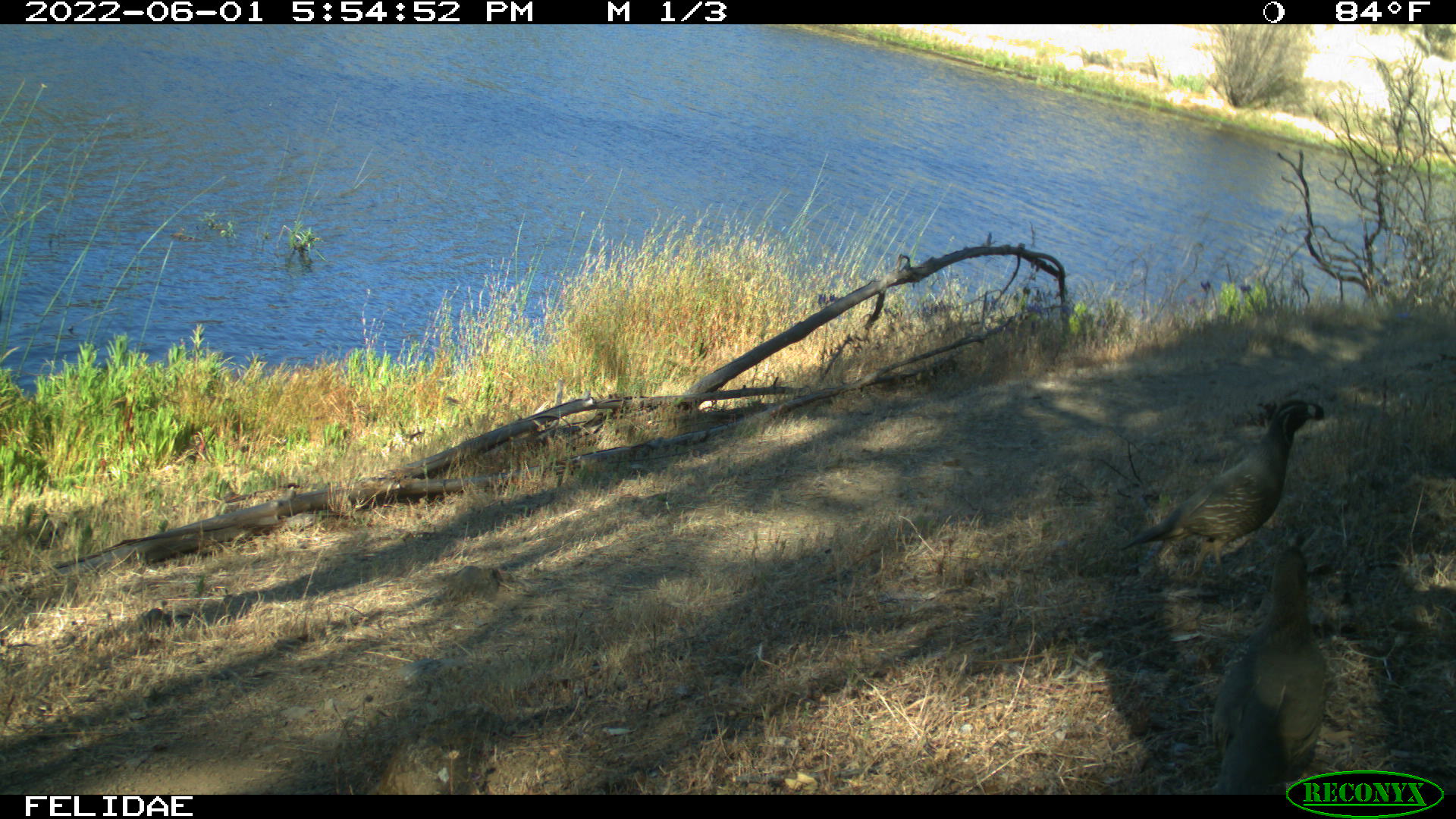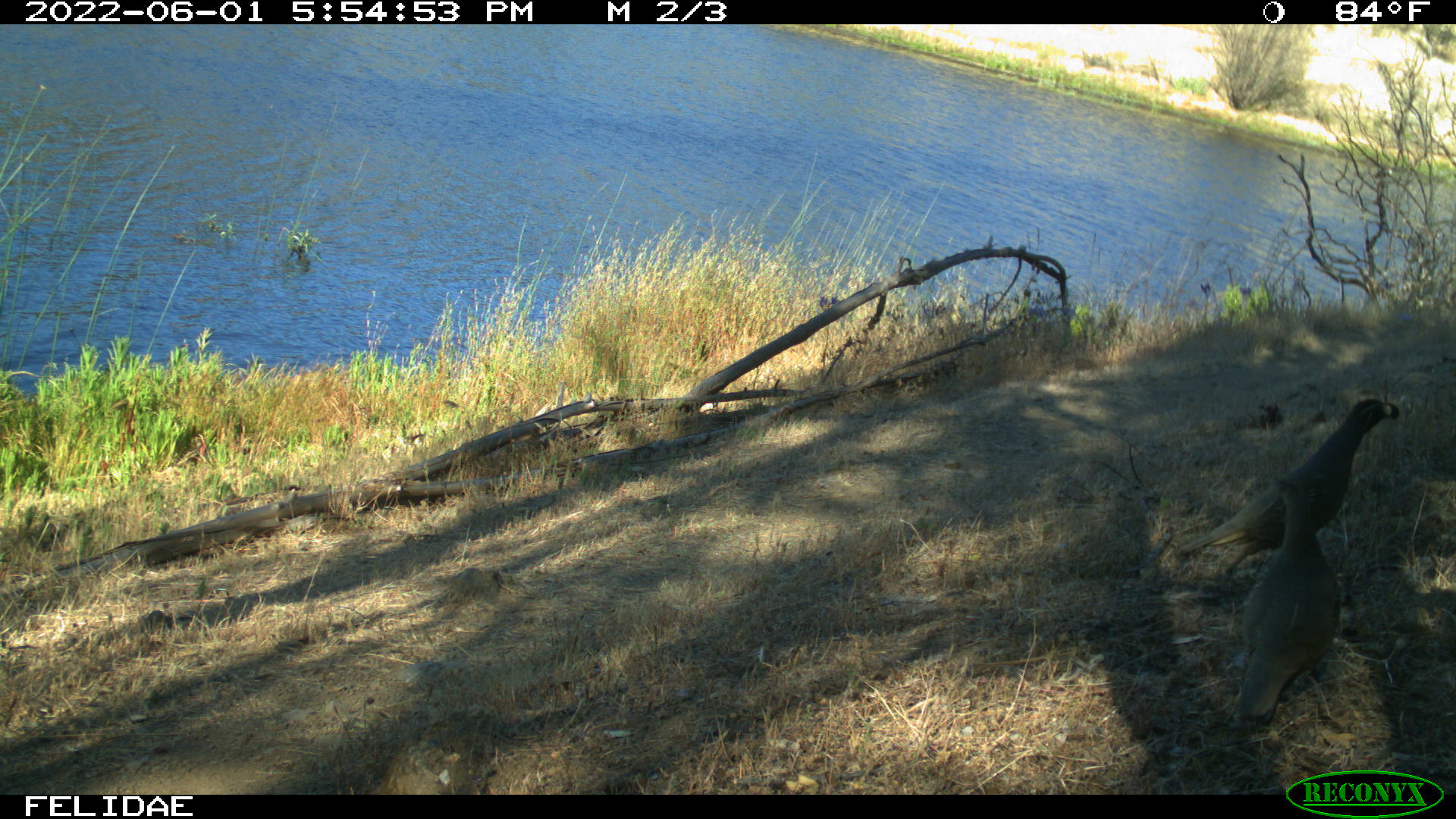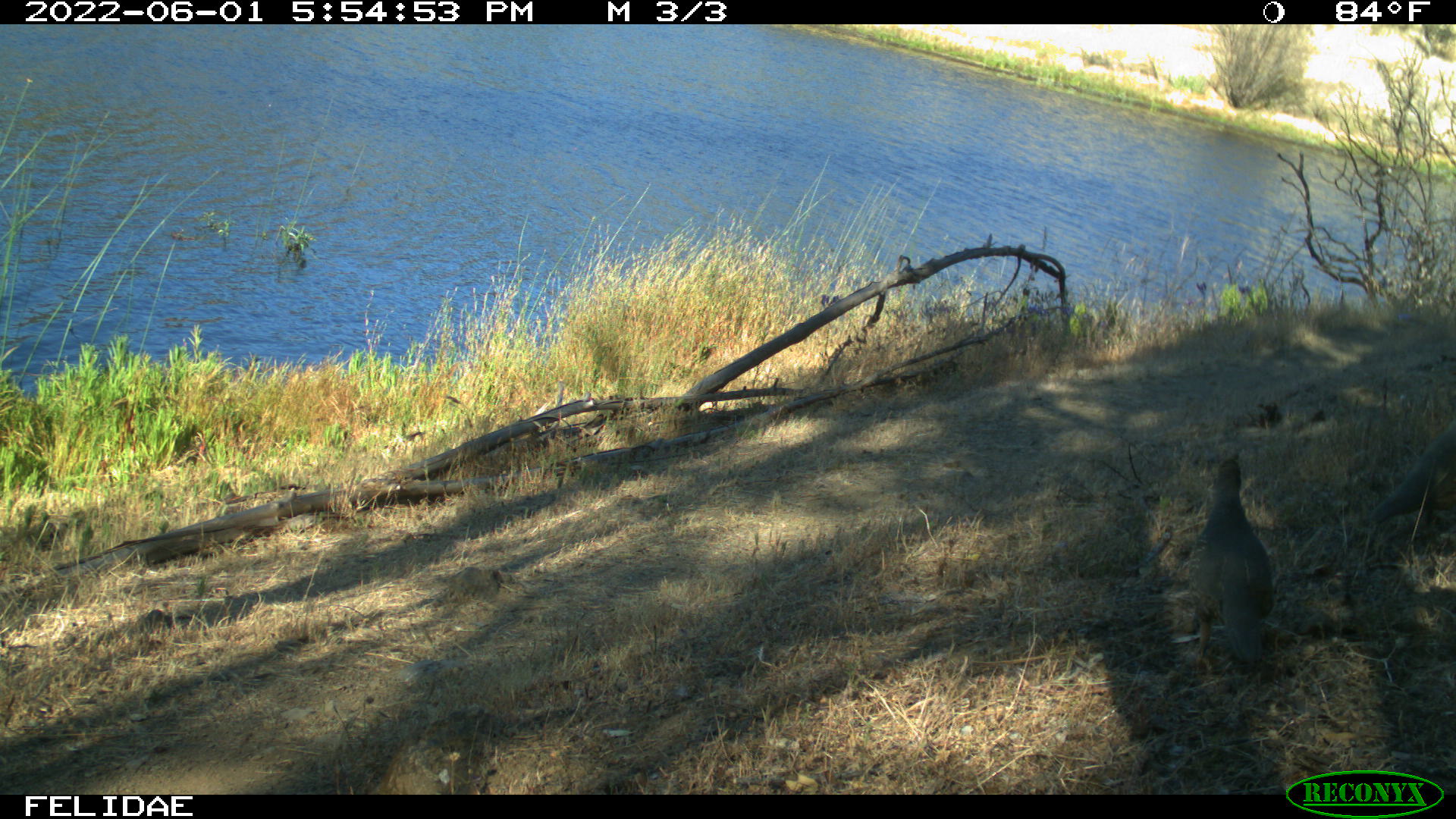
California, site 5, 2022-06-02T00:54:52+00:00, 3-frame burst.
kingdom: Animalia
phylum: Chordata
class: Aves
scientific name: Aves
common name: bird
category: unknown bird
Unknown bird (bird) (Aves).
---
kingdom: Animalia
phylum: Chordata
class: Aves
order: Galliformes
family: Odontophoridae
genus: Callipepla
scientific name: Callipepla californica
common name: california quail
California quail (Callipepla californica).